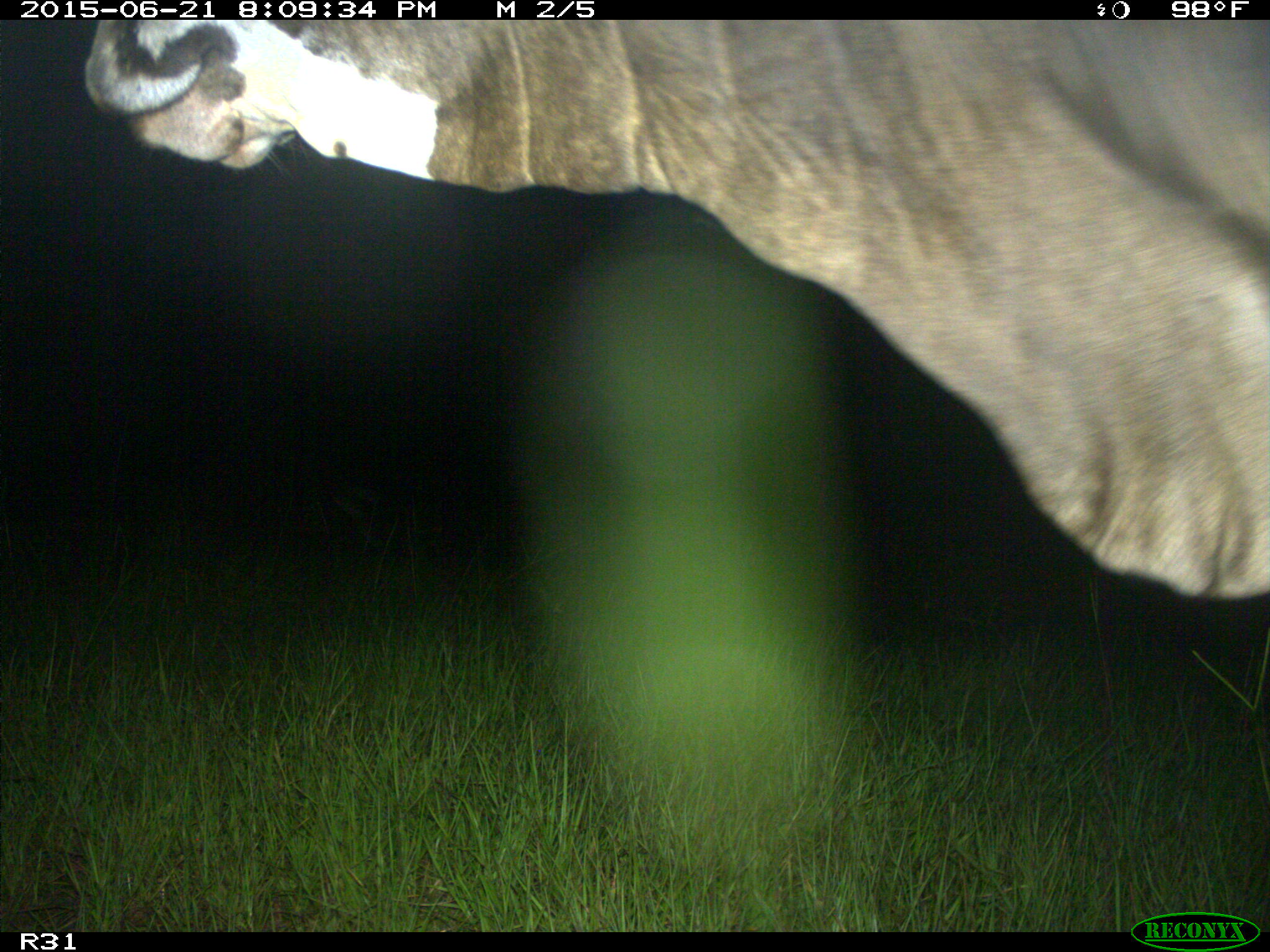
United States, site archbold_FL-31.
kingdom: Animalia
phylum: Chordata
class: Mammalia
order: Artiodactyla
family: Bovidae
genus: Bos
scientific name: Bos taurus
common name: domestic cow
Bos taurus (domestic cow).